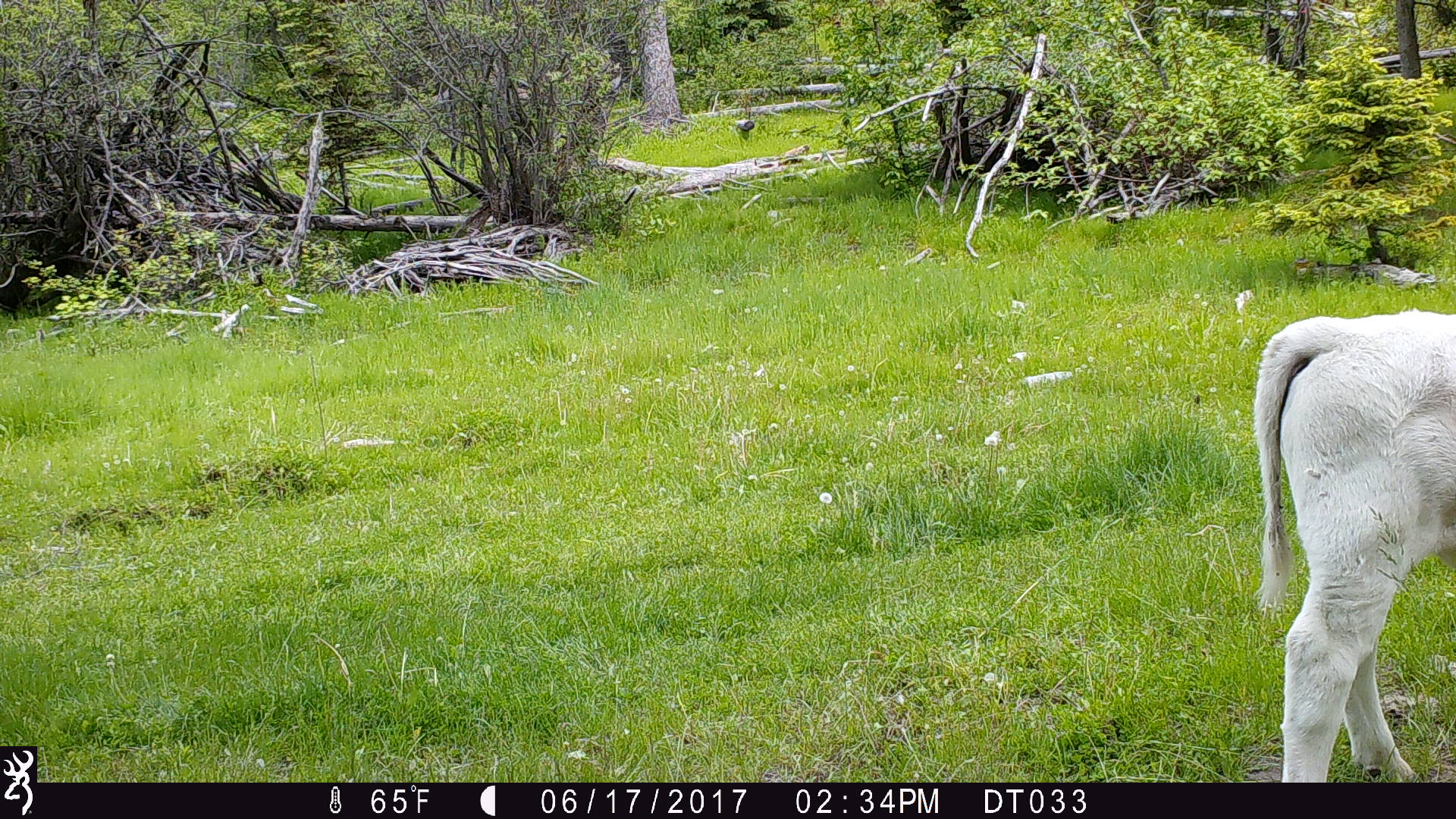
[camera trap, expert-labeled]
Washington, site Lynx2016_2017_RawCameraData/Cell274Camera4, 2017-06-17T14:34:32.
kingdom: Animalia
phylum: Chordata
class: Mammalia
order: Artiodactyla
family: Bovidae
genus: Bos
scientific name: Bos taurus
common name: domestic cattle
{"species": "domestic cattle (Bos taurus)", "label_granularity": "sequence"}